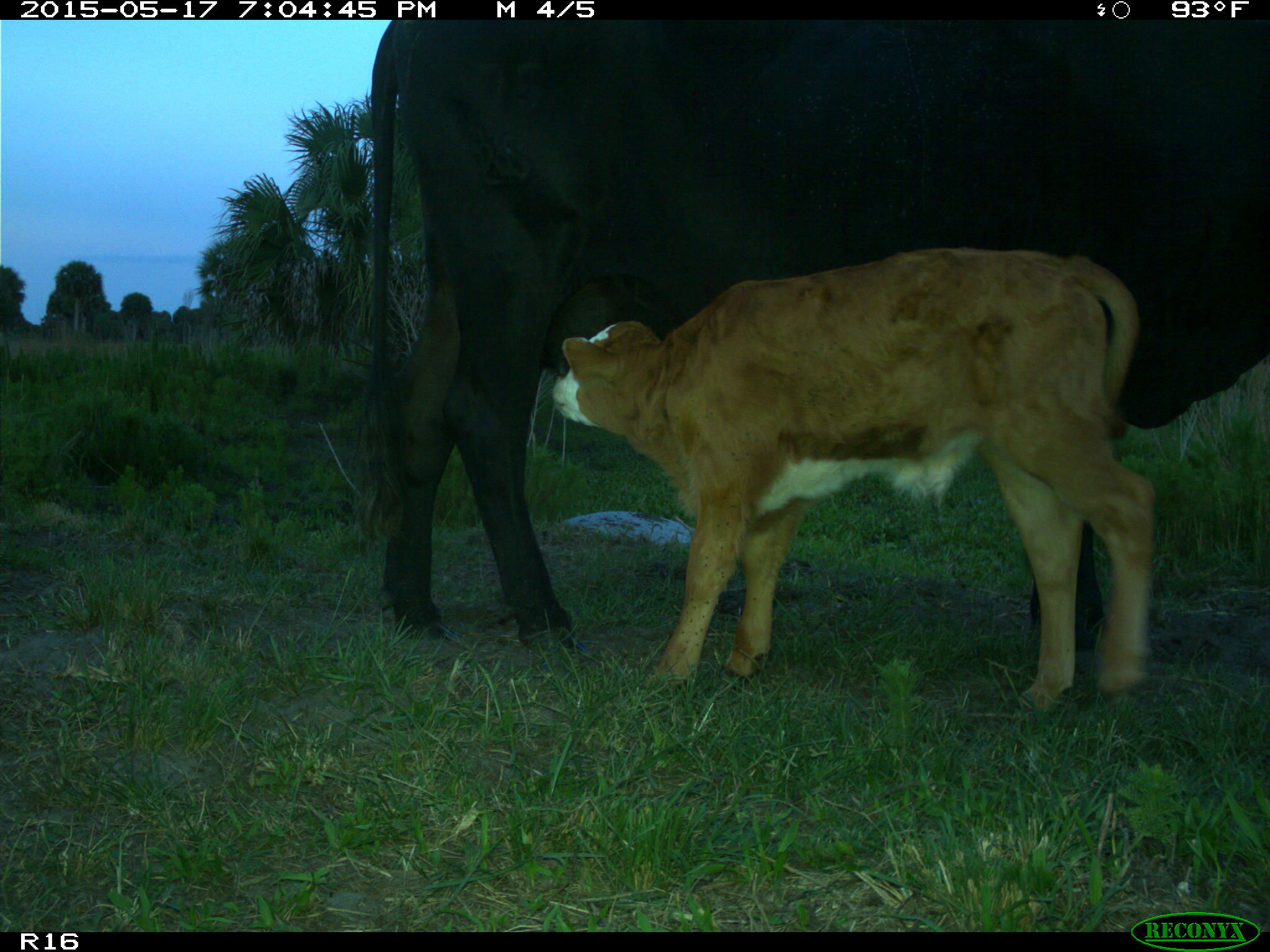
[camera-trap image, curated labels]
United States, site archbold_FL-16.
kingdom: Animalia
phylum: Chordata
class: Mammalia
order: Artiodactyla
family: Bovidae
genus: Bos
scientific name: Bos taurus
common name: domestic cow